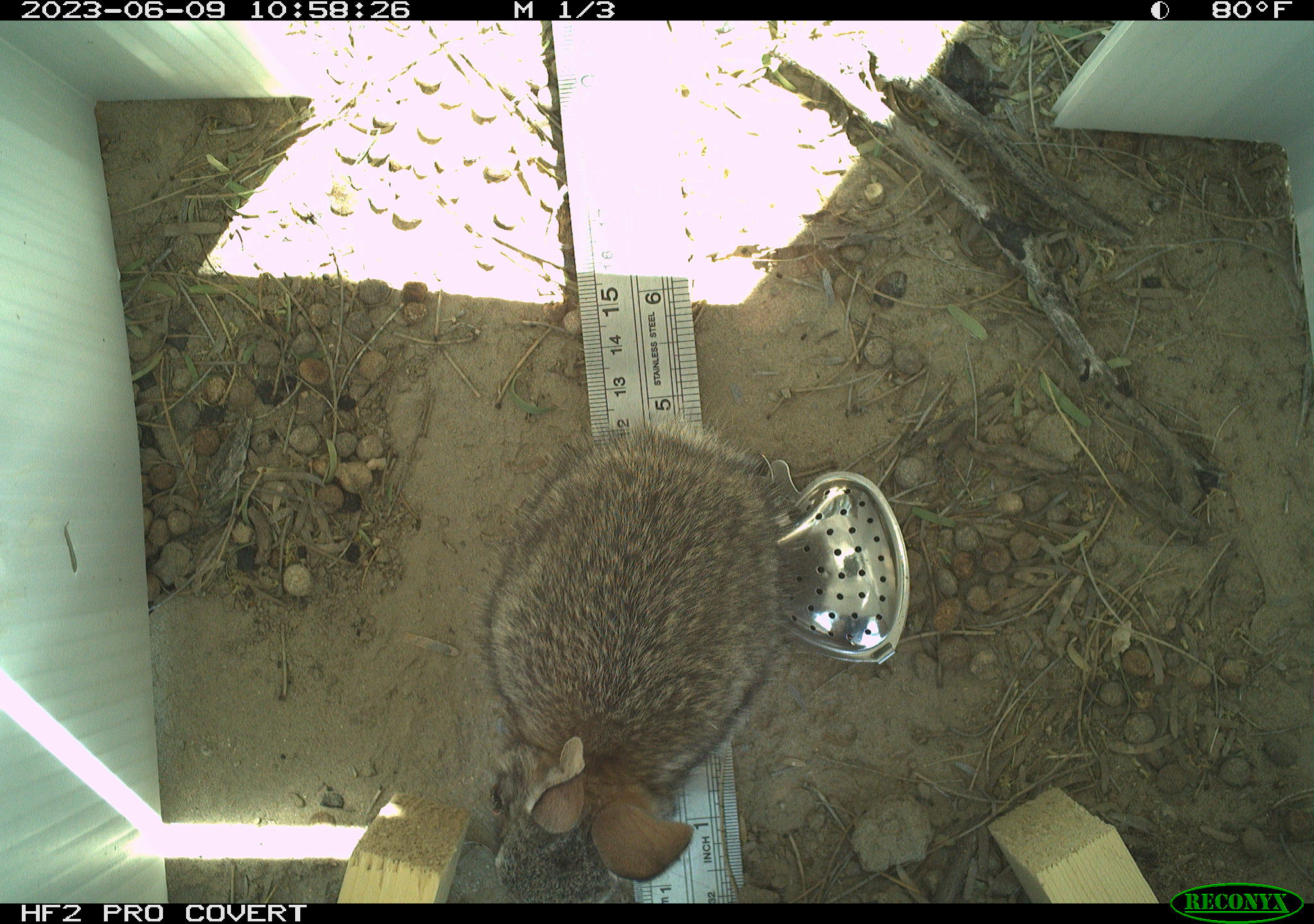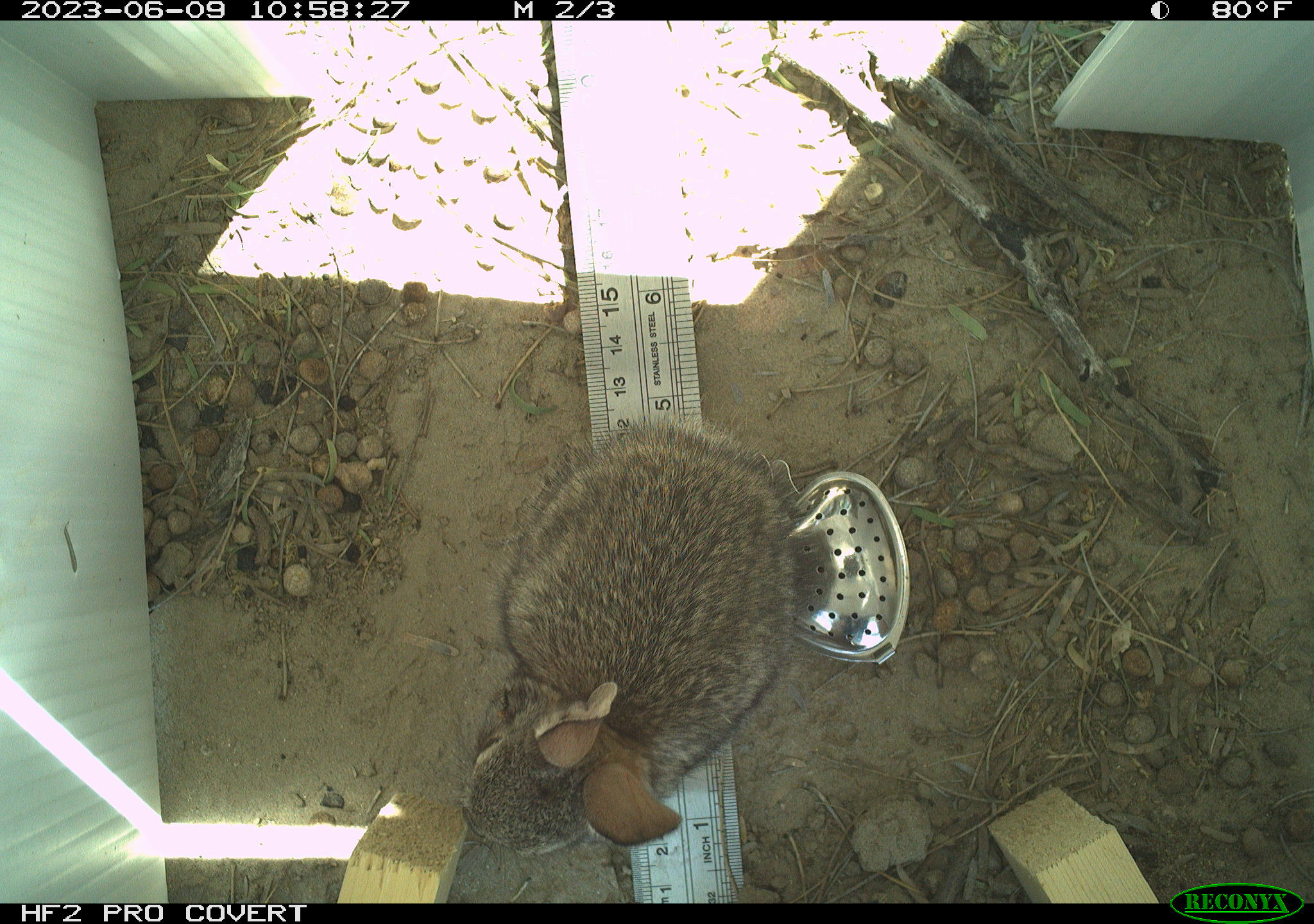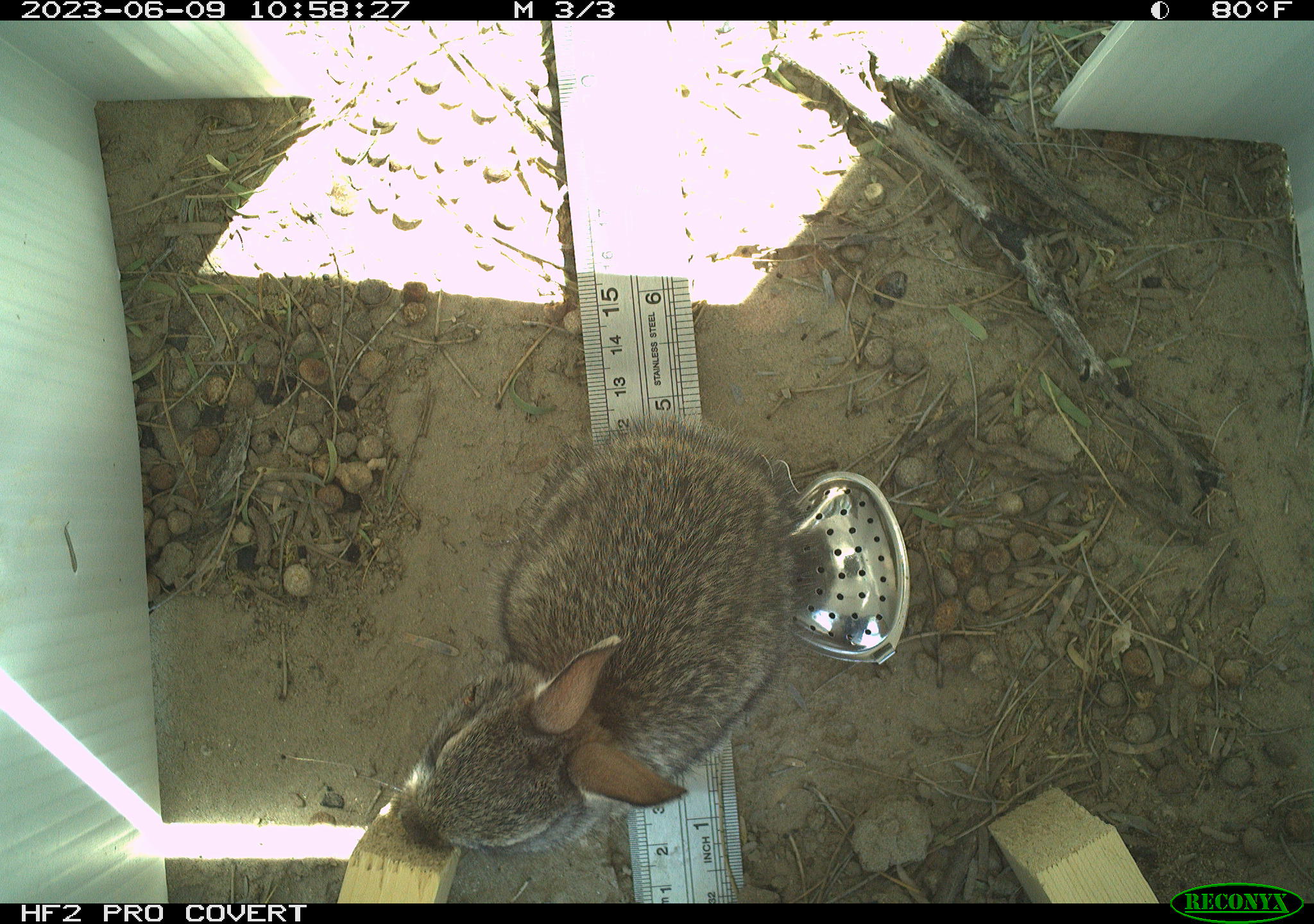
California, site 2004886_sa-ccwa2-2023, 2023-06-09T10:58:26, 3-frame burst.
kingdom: Animalia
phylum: Chordata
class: Mammalia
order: Lagomorpha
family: Leporidae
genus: Sylvilagus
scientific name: Sylvilagus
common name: cottontail rabbits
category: sylvilagus species